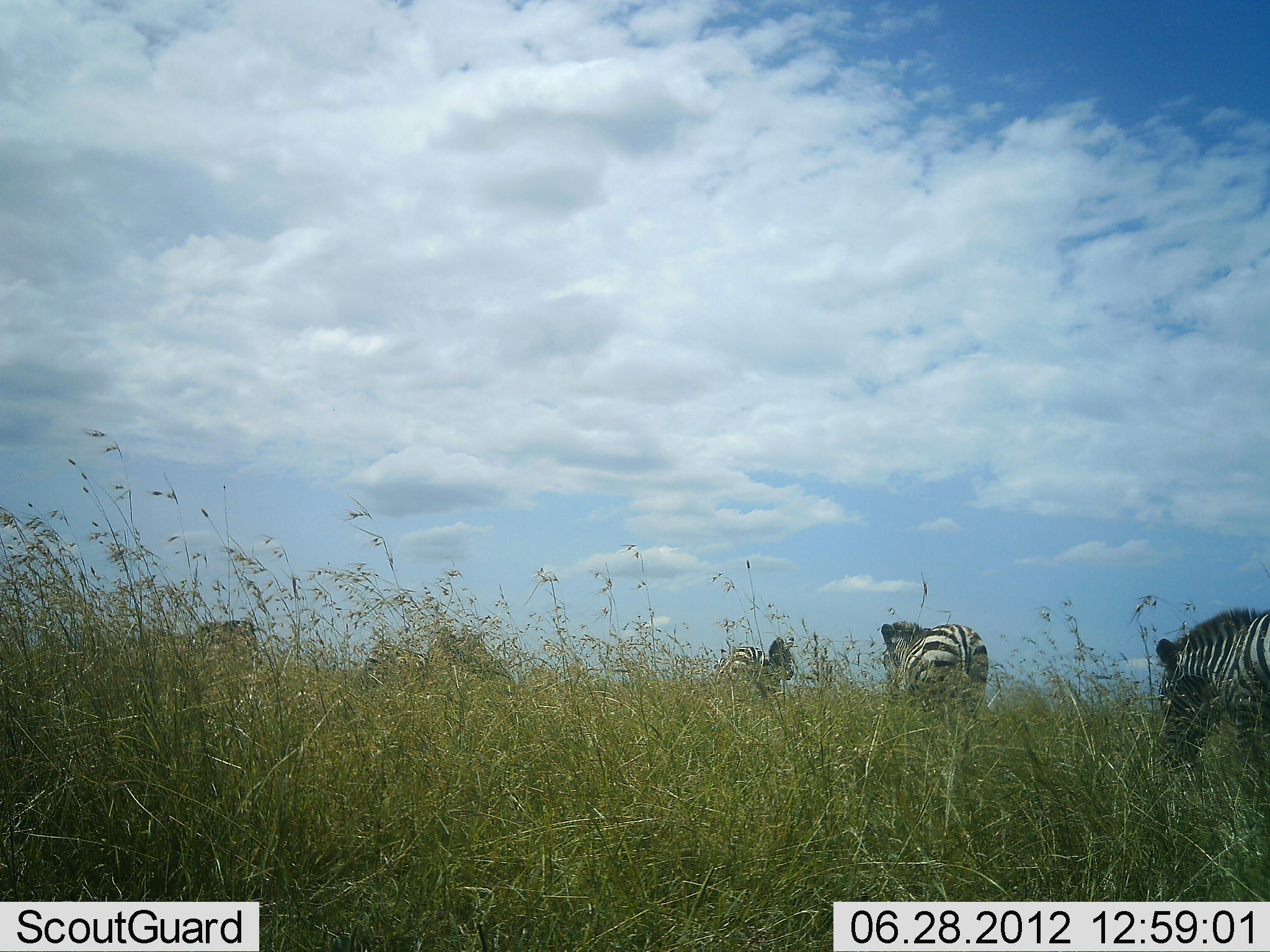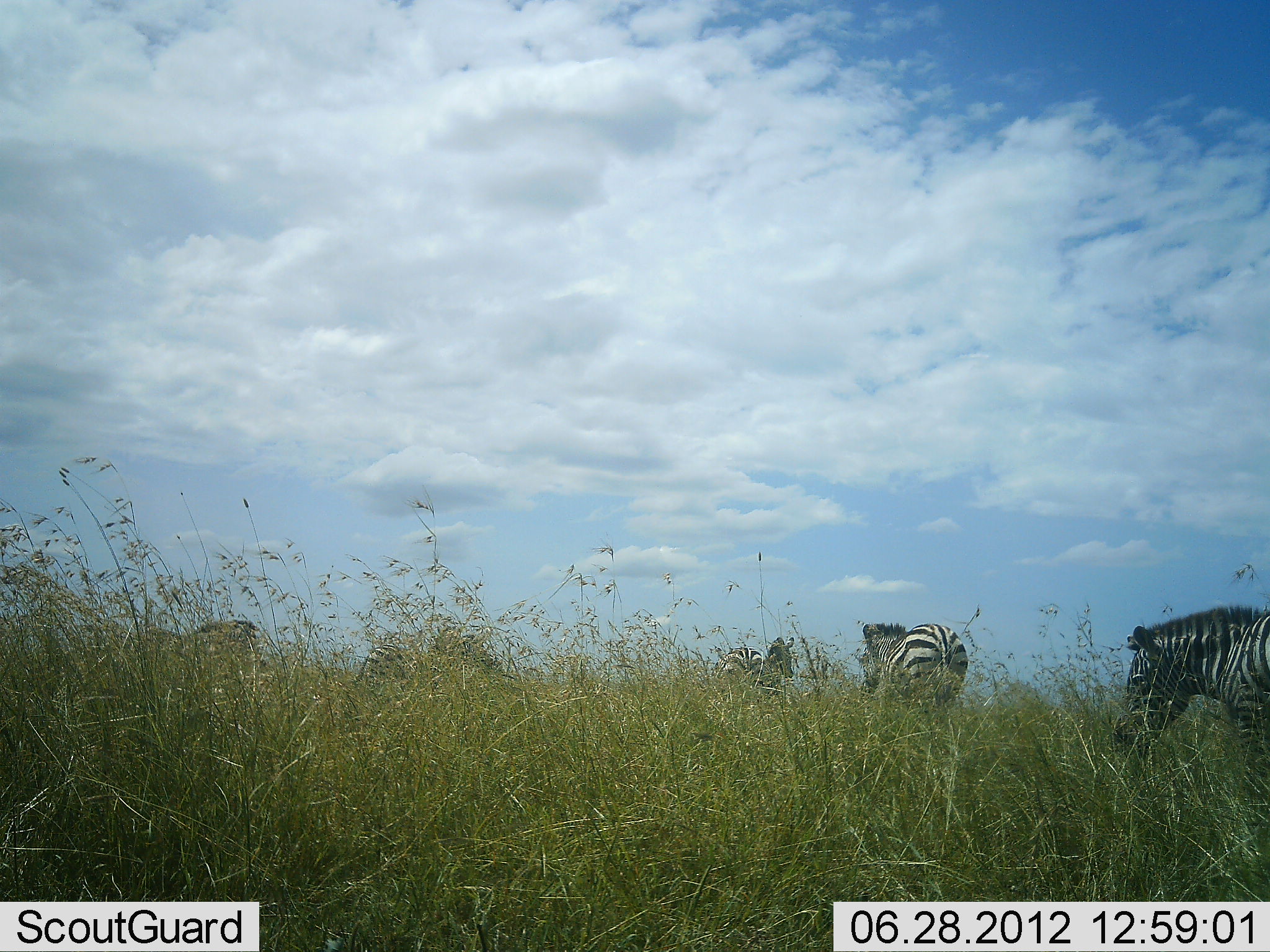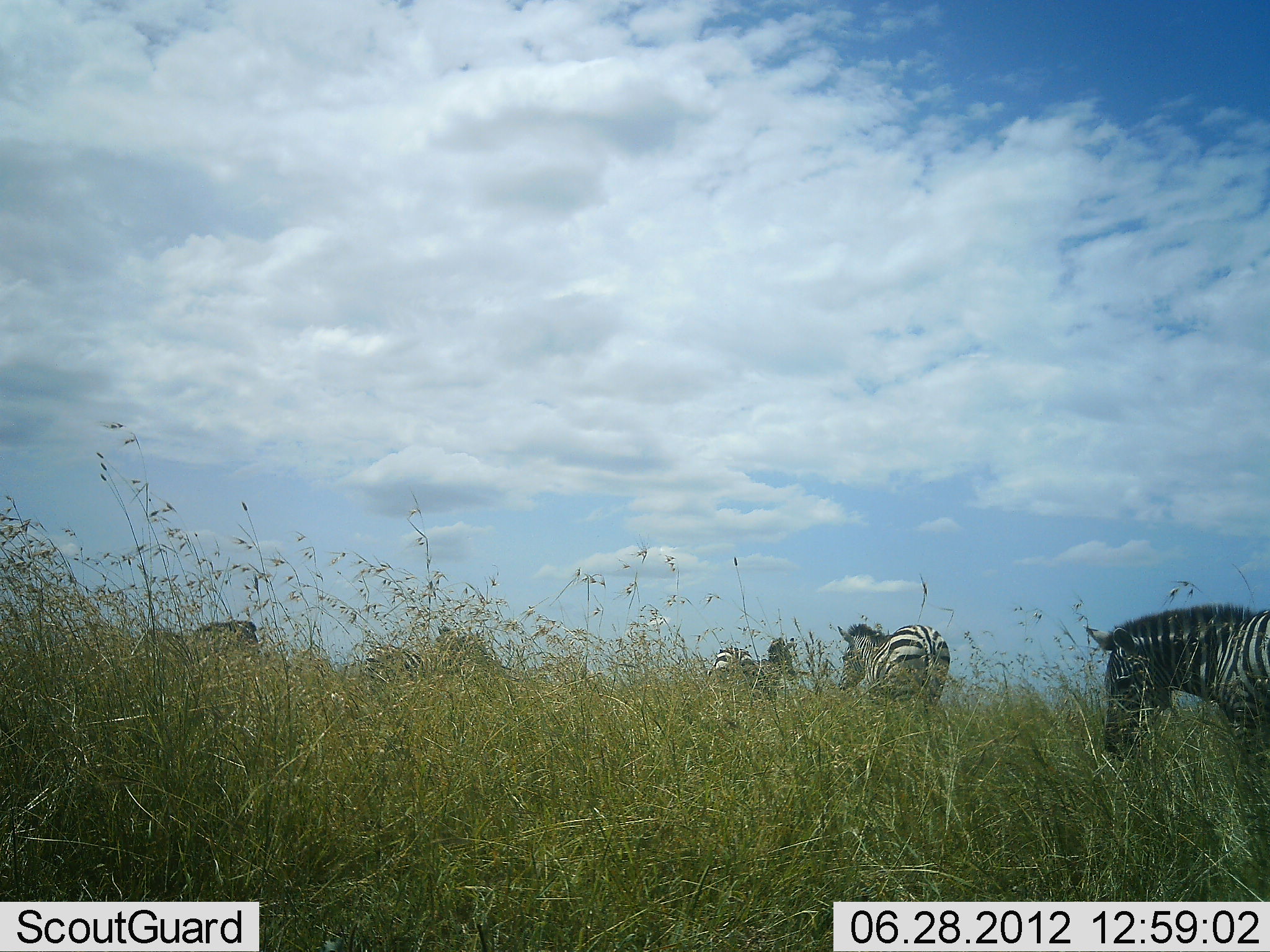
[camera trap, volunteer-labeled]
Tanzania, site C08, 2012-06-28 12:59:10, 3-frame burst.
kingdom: Animalia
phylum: Chordata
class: Mammalia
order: Perissodactyla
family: Equidae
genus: Equus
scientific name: Equus quagga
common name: plains zebra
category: zebra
Zebra (plains zebra) (Equus quagga), count 6. Behavior (volunteer vote fractions): standing 70%, resting 0%, moving 80%, interacting 0%. Young present (vote fraction): 0%. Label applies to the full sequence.